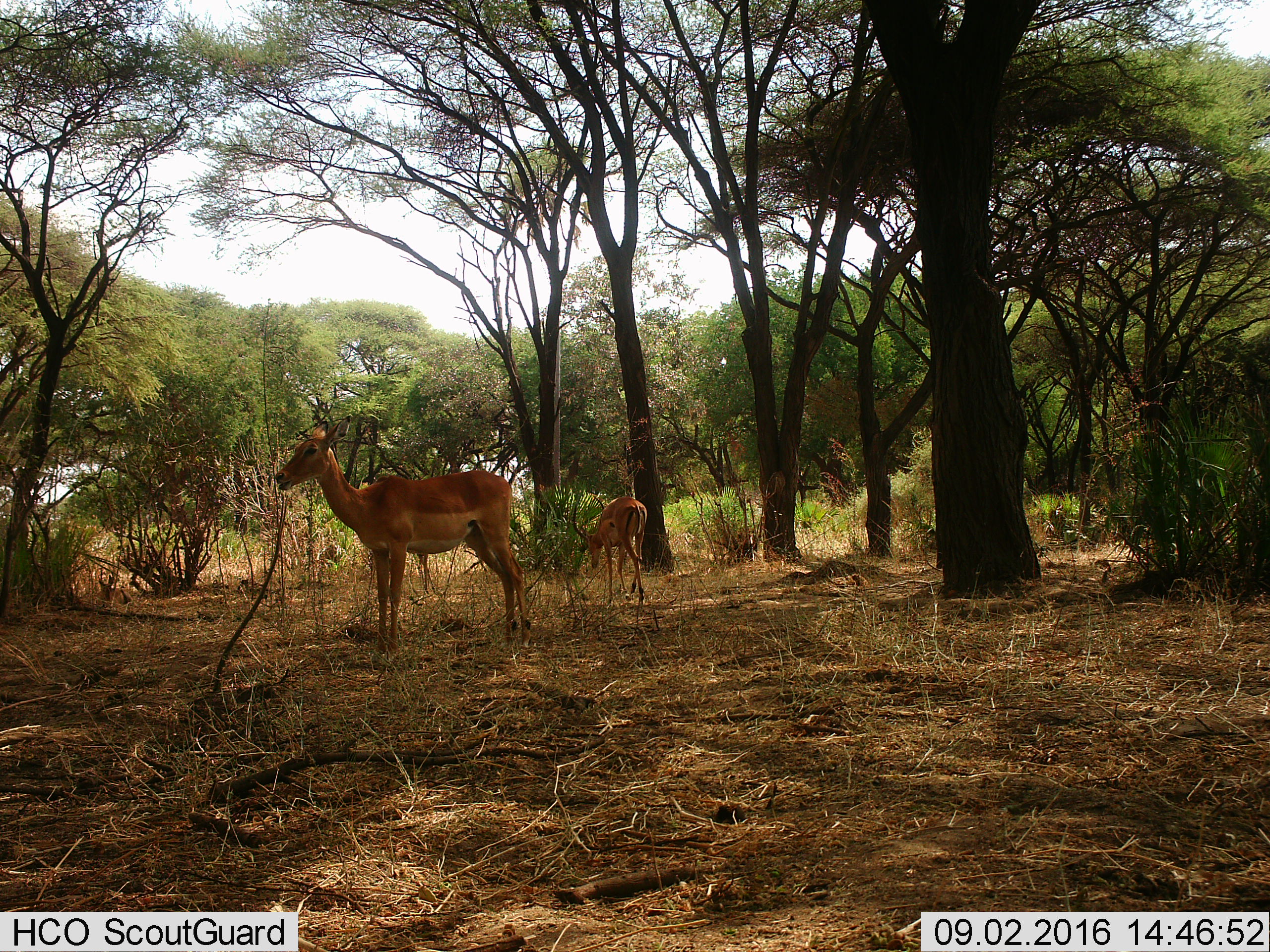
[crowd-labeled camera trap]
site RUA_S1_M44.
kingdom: Animalia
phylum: Chordata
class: Mammalia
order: Artiodactyla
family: Bovidae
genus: Aepyceros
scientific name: Aepyceros melampus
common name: impala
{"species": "impala (Aepyceros melampus)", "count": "2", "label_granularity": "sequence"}